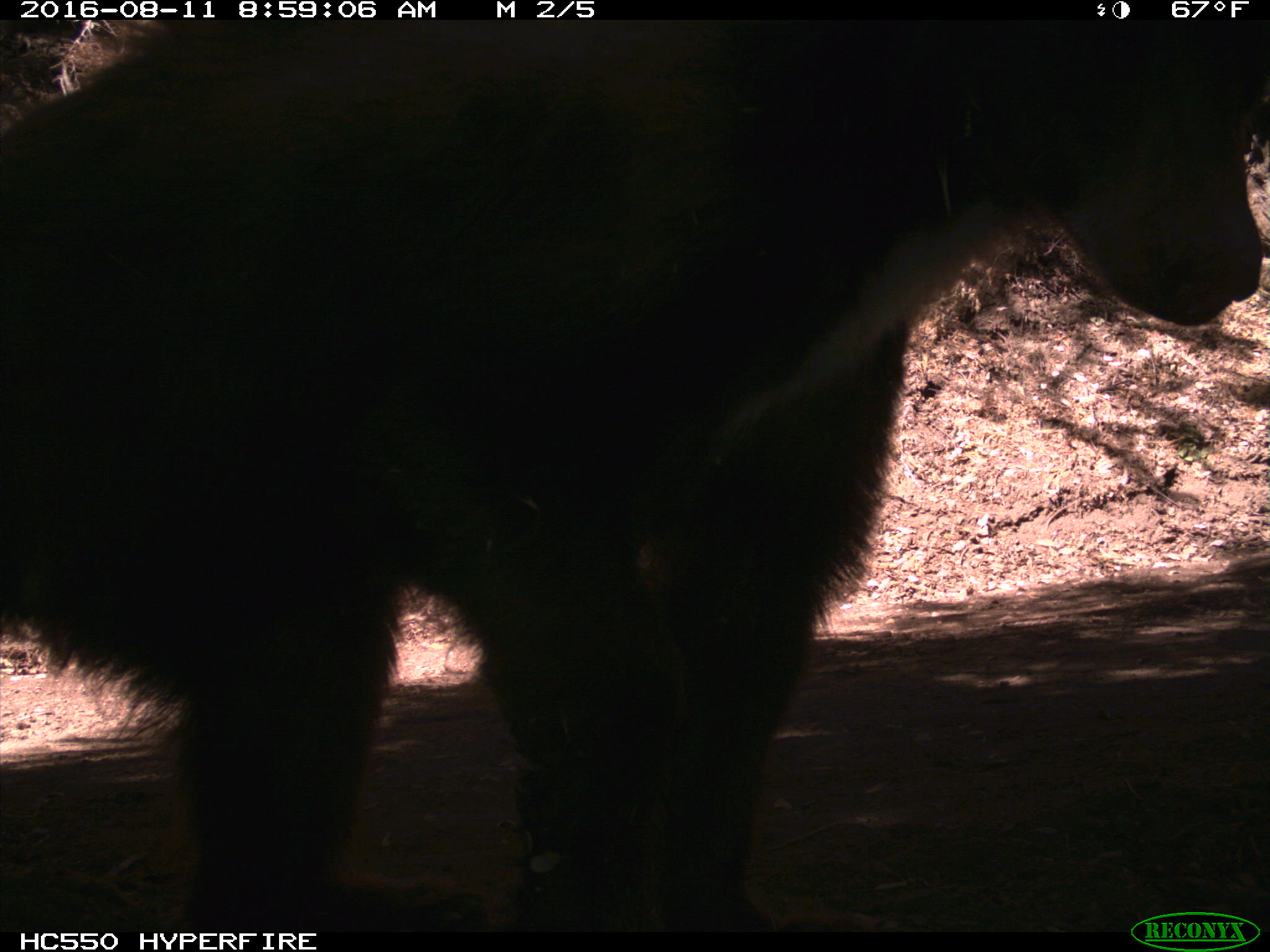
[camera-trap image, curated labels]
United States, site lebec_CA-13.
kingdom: Animalia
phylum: Chordata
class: Mammalia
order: Carnivora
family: Ursidae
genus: Ursus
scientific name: Ursus americanus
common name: american black bear